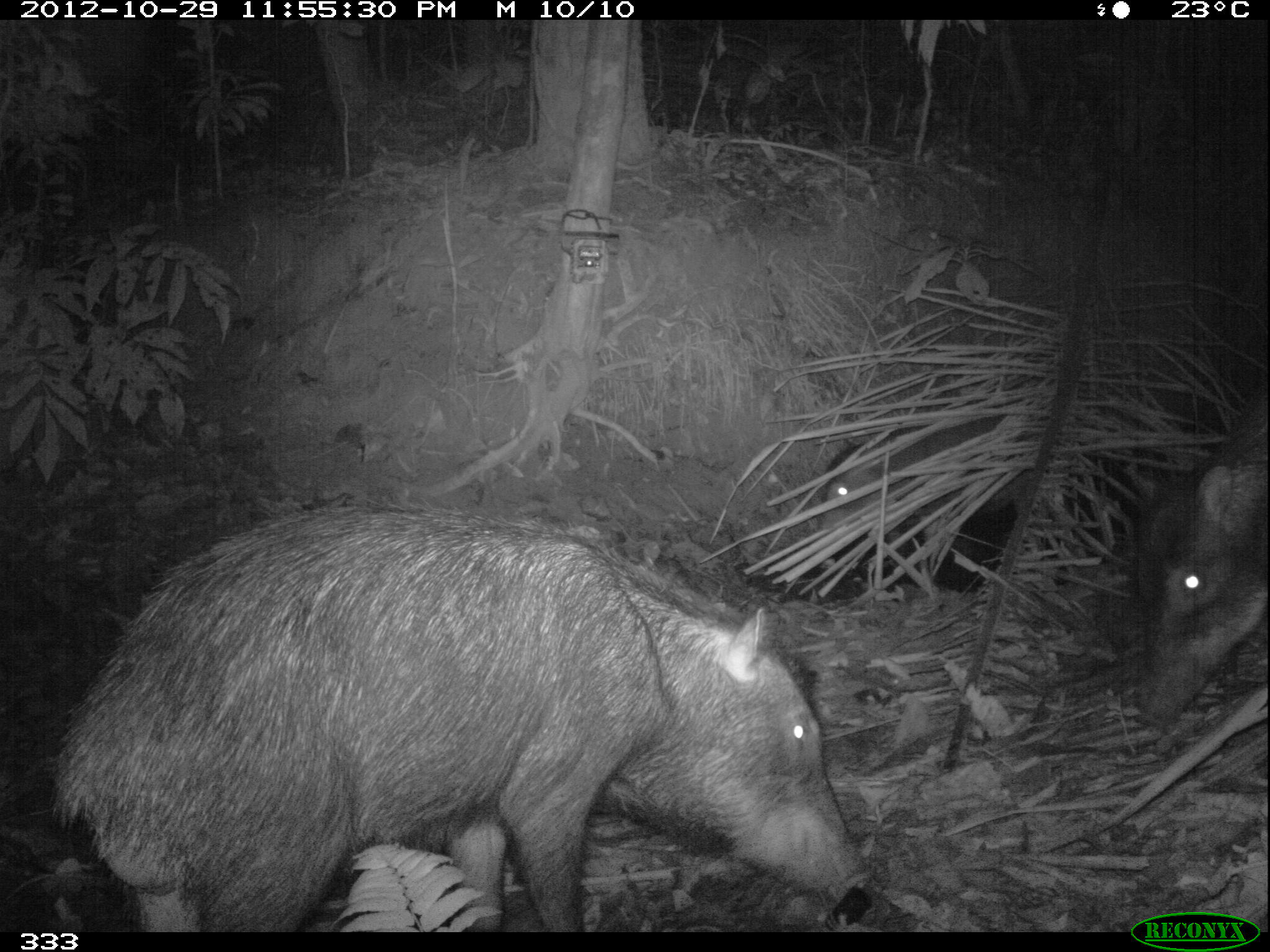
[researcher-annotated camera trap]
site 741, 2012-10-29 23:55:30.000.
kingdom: Animalia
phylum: Chordata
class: Mammalia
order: Artiodactyla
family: Tayassuidae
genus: Tayassu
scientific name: Tayassu pecari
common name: white-lipped peccary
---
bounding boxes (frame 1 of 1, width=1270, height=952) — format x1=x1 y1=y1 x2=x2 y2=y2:
tayassu pecari: x1=45 y1=504 x2=872 y2=932; x1=1126 y1=371 x2=1270 y2=729; x1=821 y1=414 x2=1056 y2=572